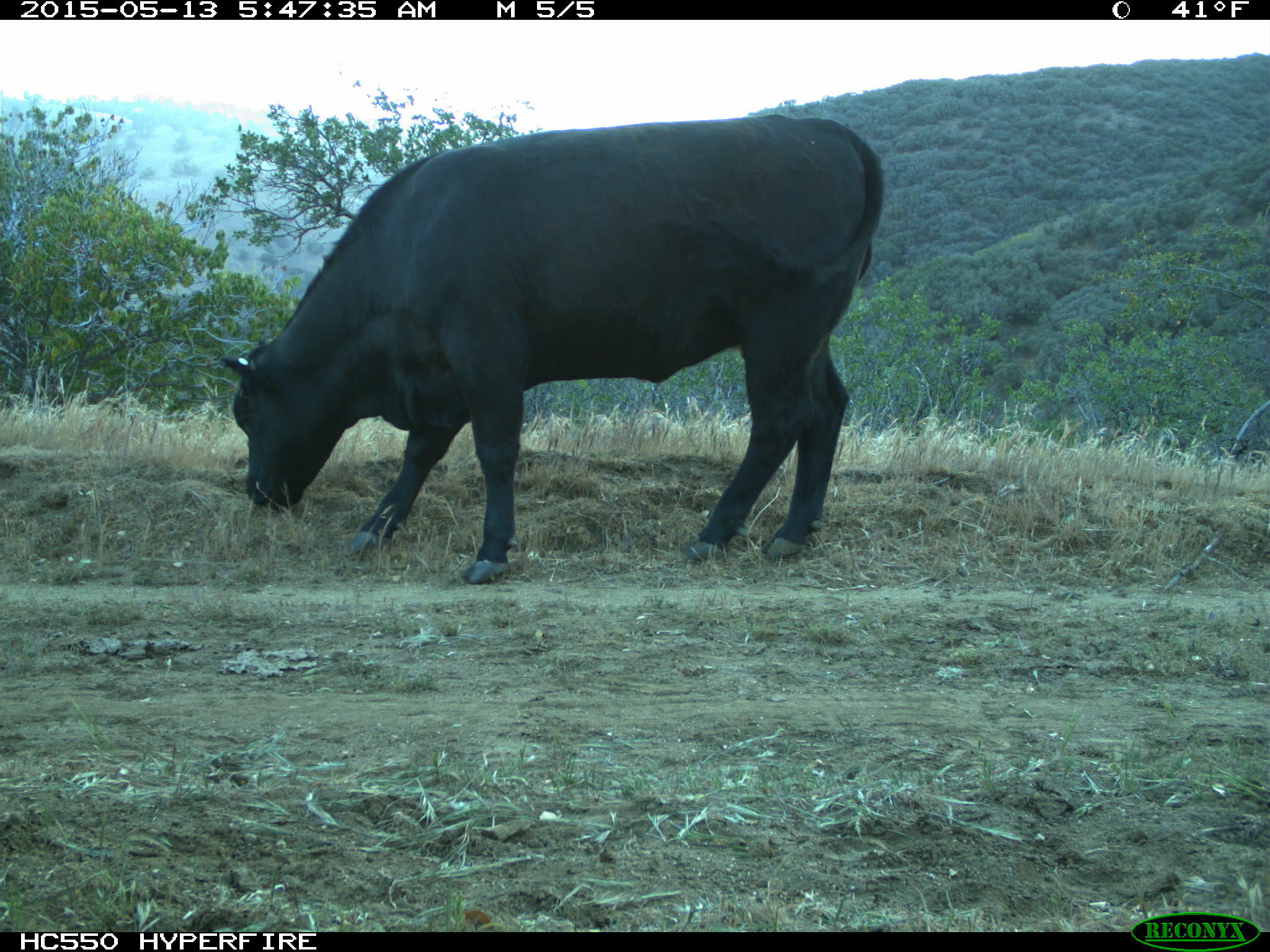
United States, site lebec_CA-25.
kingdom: Animalia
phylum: Chordata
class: Mammalia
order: Artiodactyla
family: Bovidae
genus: Bos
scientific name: Bos taurus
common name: domestic cow